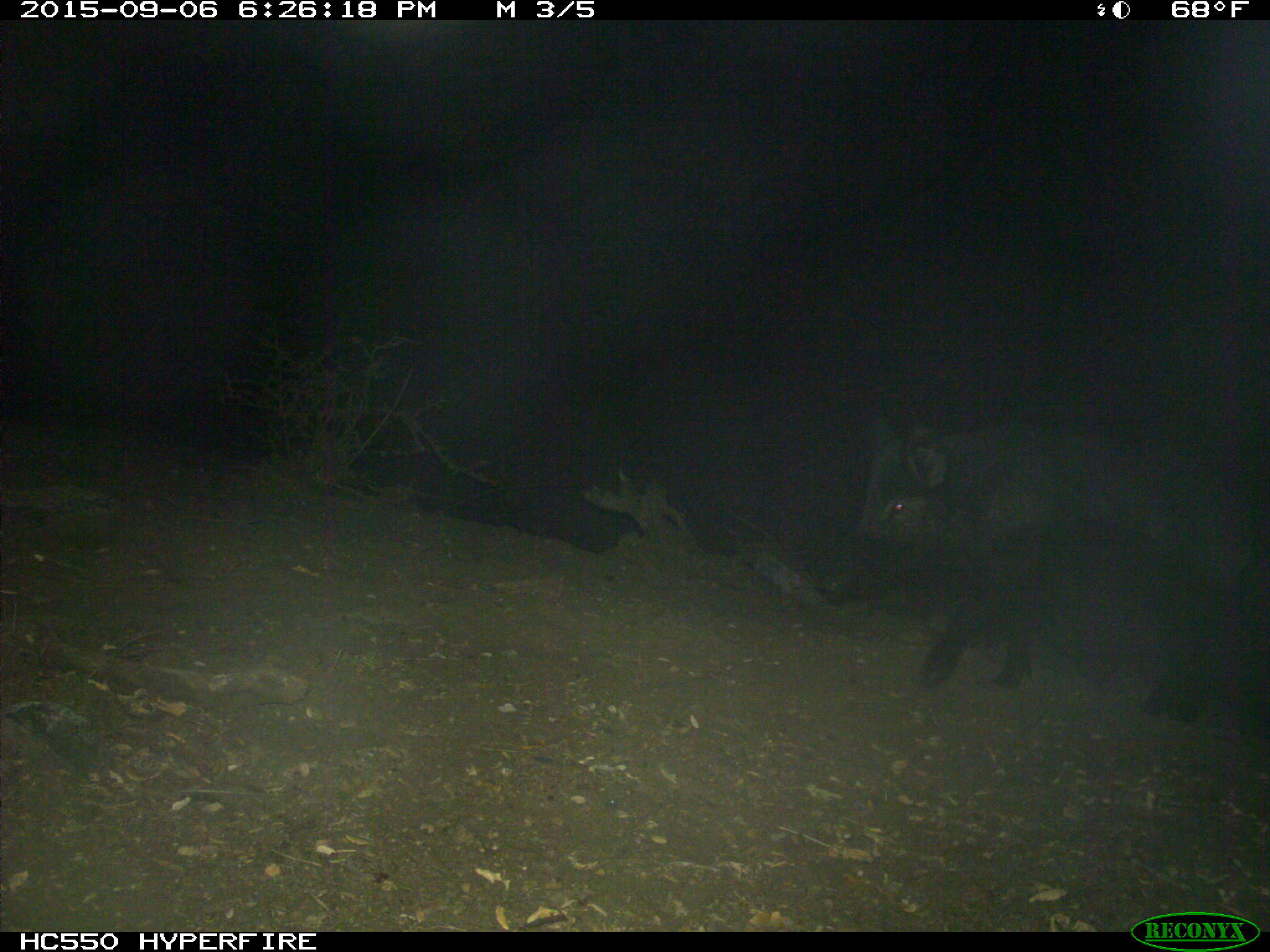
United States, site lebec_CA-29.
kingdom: Animalia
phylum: Chordata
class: Mammalia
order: Artiodactyla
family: Suidae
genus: Sus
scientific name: Sus scrofa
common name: wild boar